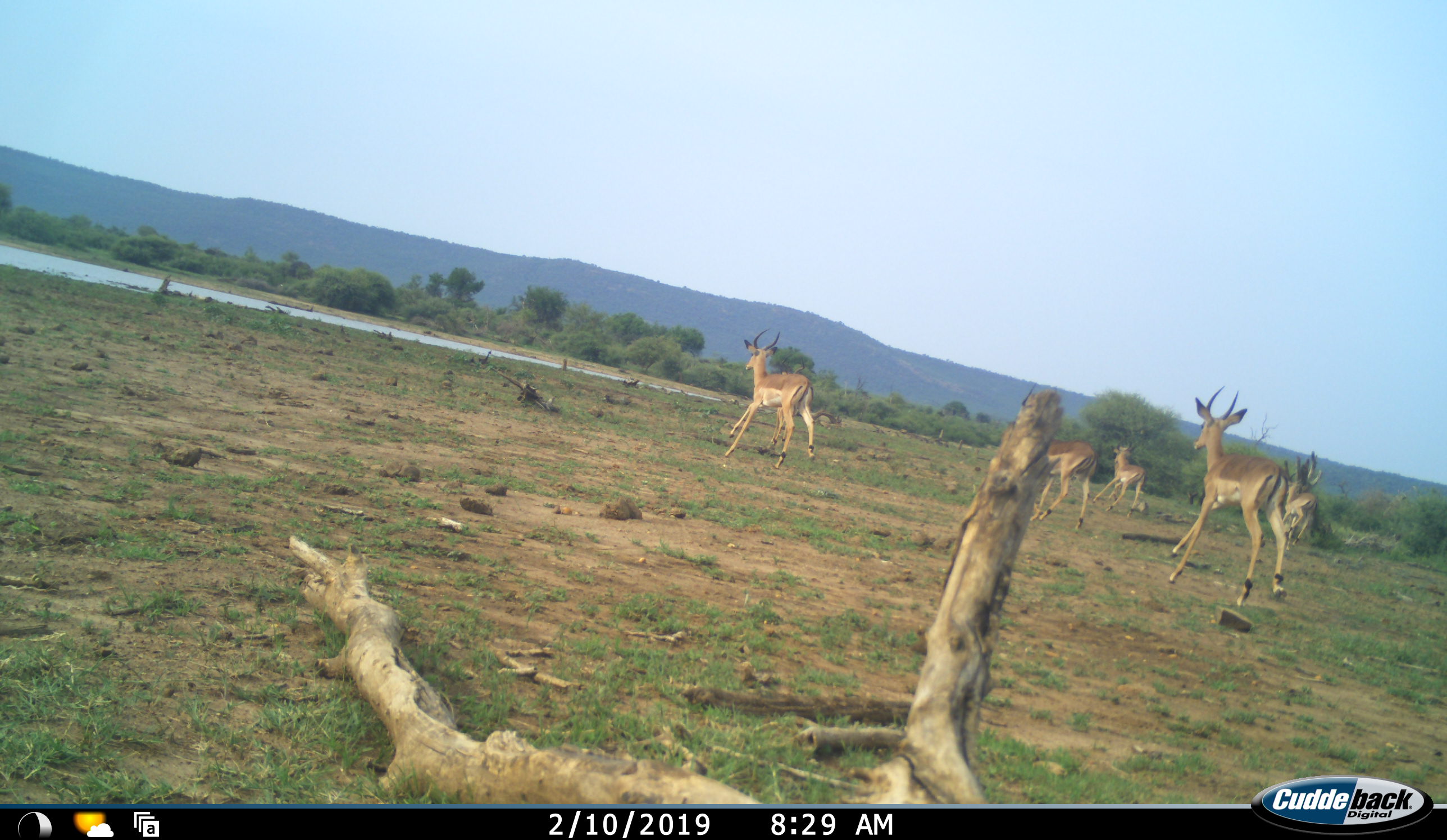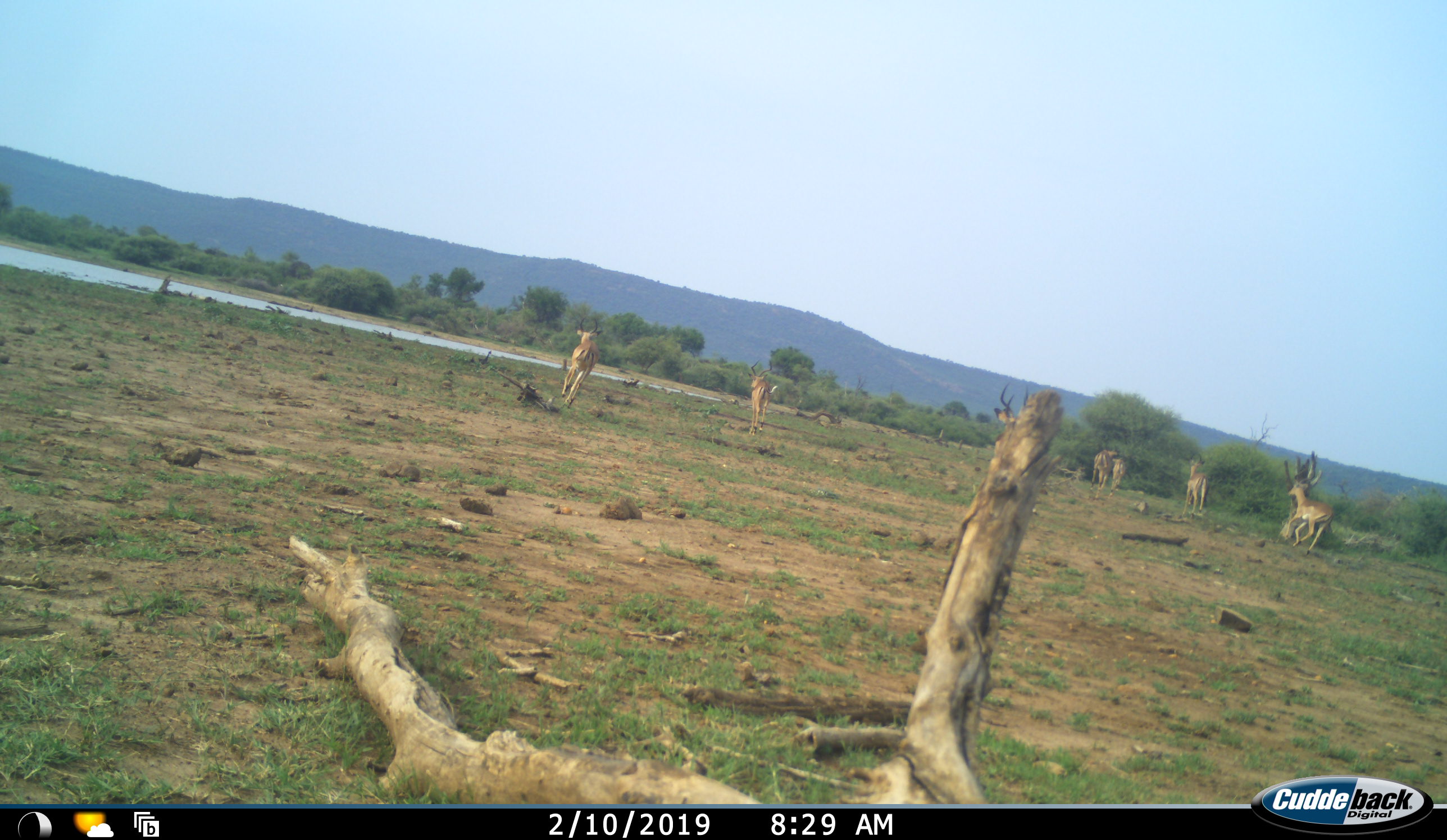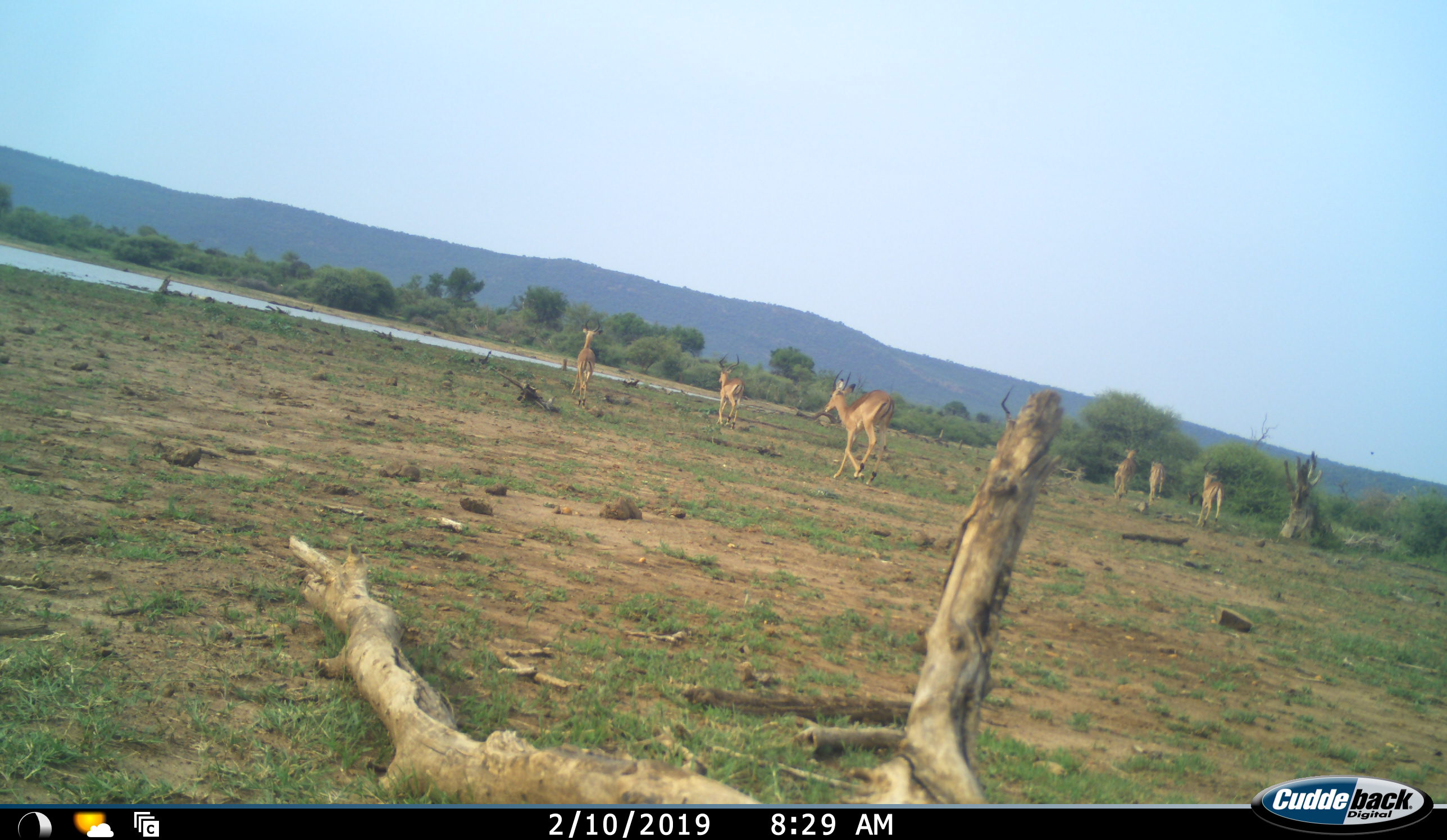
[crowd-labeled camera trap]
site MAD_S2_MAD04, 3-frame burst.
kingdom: Animalia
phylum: Chordata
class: Mammalia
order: Artiodactyla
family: Bovidae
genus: Aepyceros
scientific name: Aepyceros melampus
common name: impala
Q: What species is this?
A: Impala (Aepyceros melampus).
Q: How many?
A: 7.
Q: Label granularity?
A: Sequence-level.